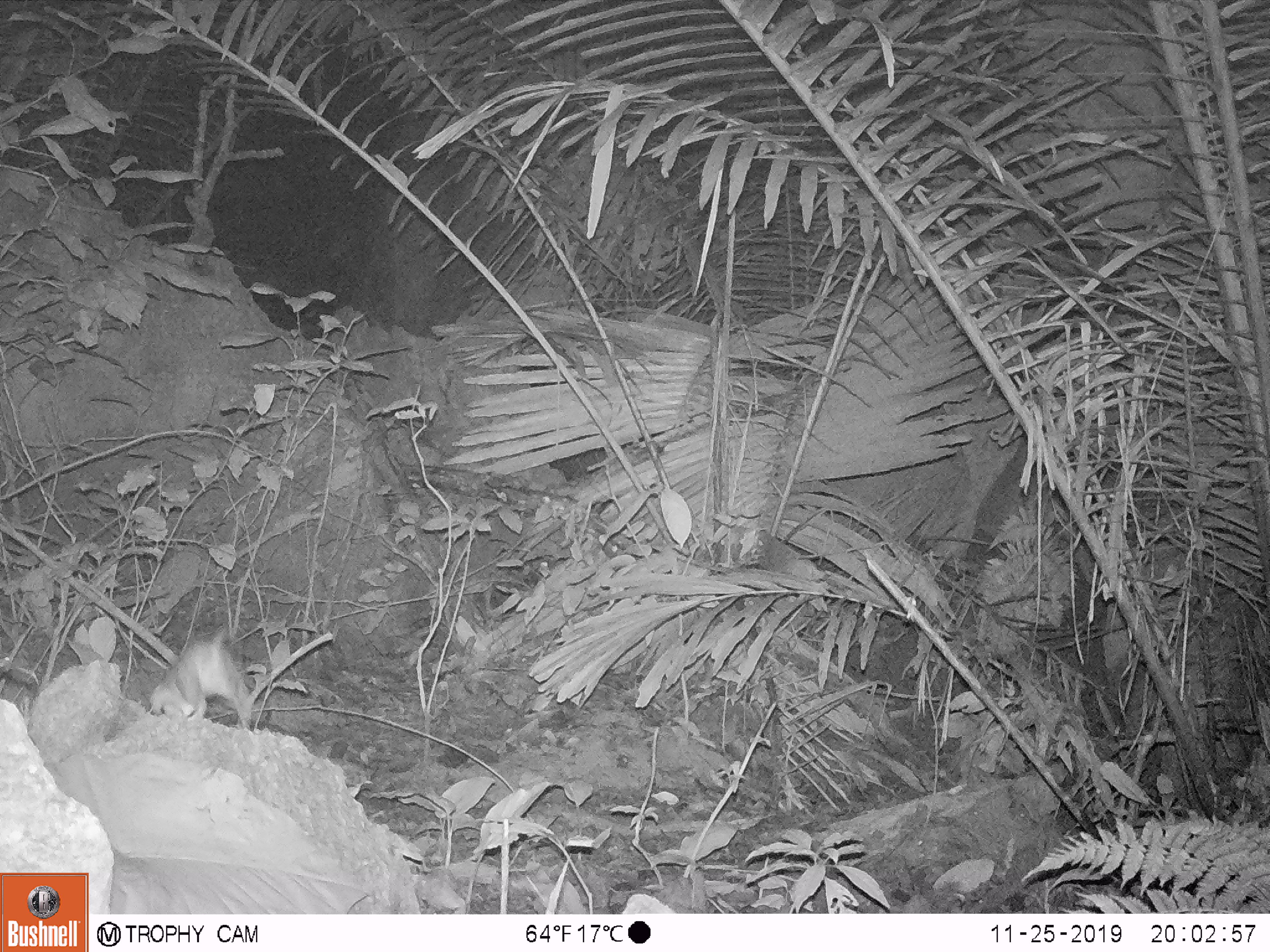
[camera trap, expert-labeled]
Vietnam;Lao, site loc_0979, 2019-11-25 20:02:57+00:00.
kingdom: Animalia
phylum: Chordata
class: Mammalia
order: Rodentia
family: Muridae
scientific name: Muridae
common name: old-world mice and rats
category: unidentified murid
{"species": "unidentified murid (old-world mice and rats) (Muridae)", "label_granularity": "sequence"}